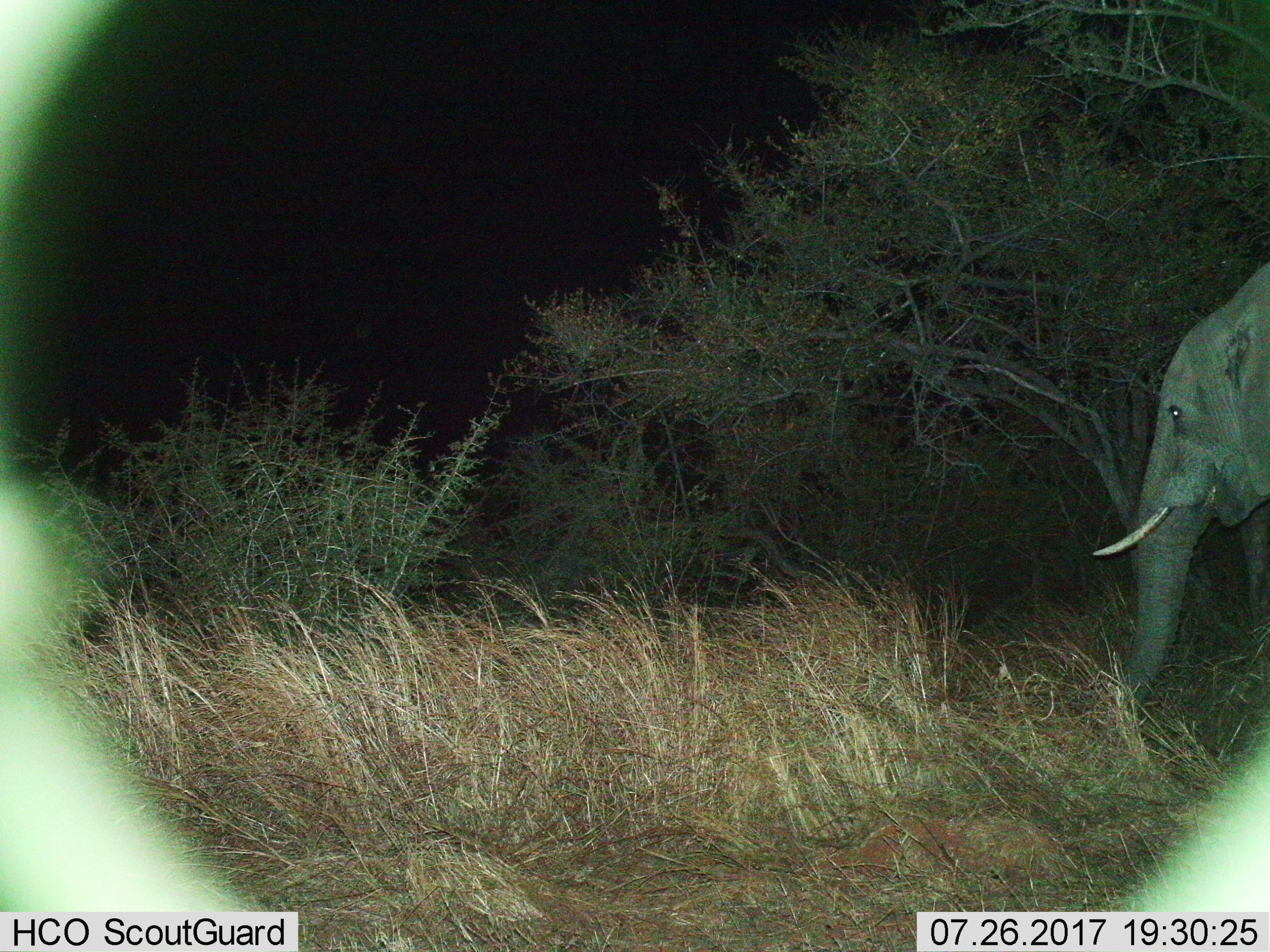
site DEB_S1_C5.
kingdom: Animalia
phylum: Chordata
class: Mammalia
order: Proboscidea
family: Elephantidae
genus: Loxodonta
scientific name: Loxodonta africana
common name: african bush elephant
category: elephant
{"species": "elephant (african bush elephant) (Loxodonta africana)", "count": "1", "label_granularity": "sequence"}